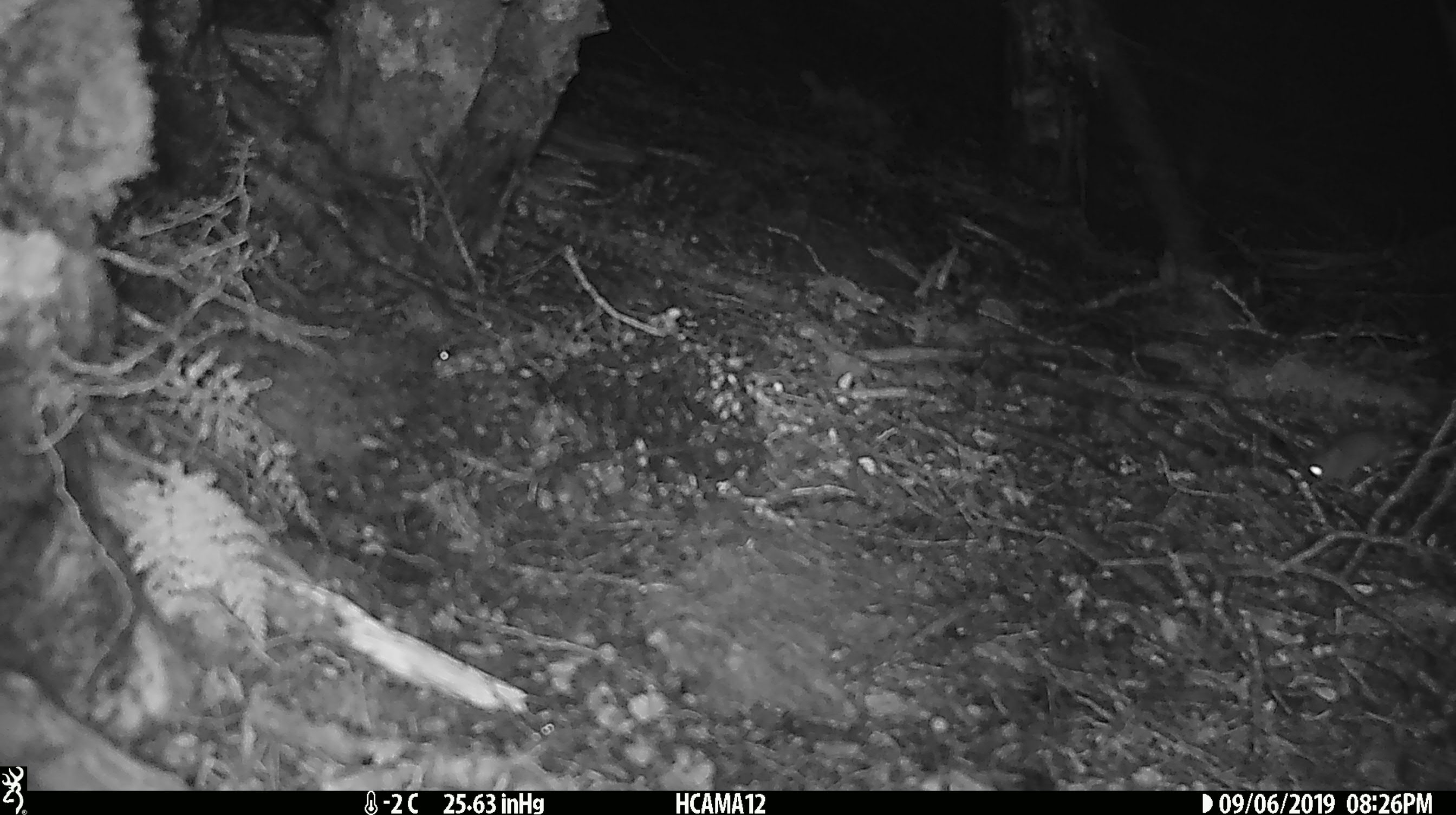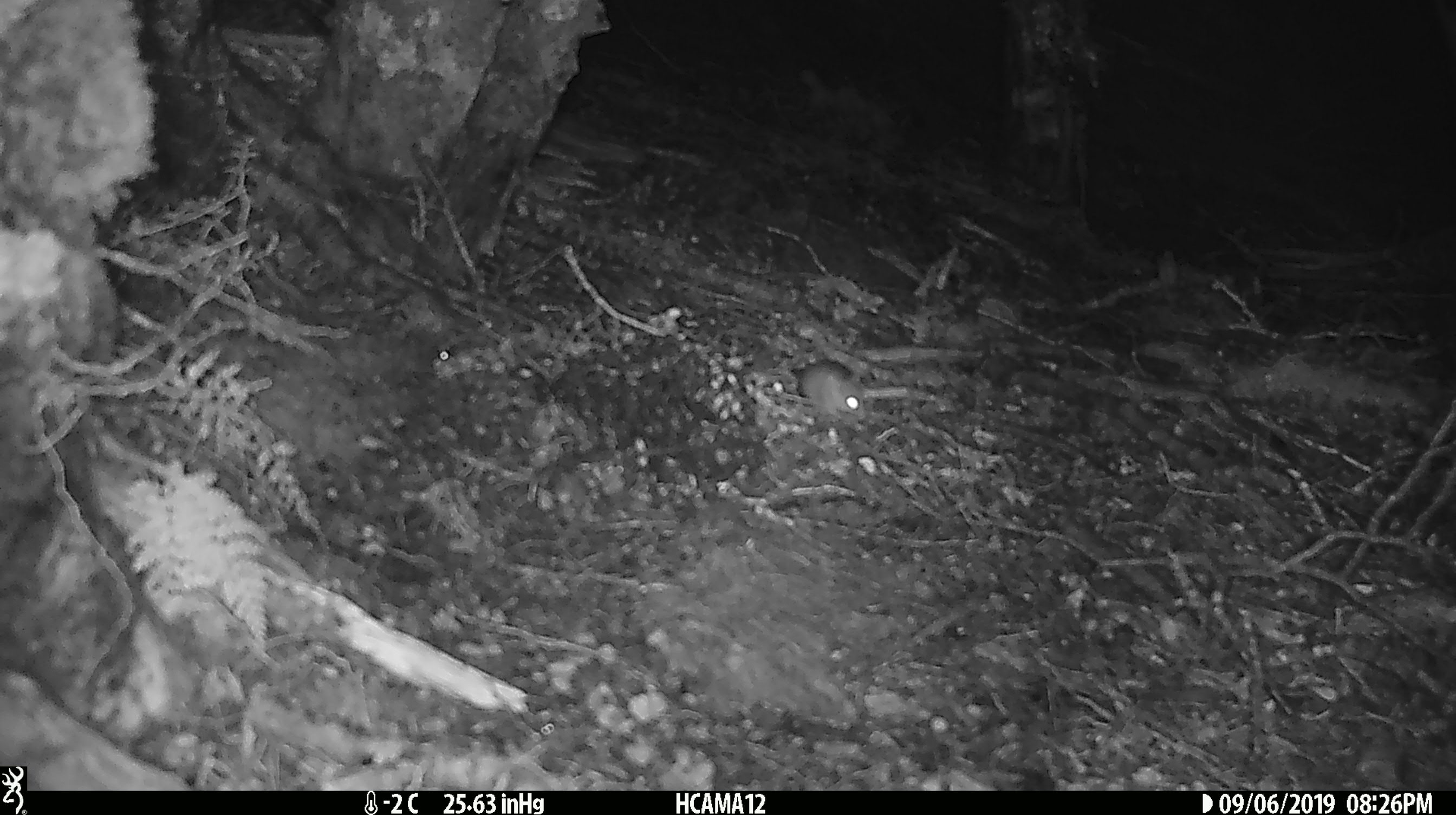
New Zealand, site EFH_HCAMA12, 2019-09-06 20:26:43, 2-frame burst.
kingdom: Animalia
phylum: Chordata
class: Mammalia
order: Rodentia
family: Muridae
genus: Mus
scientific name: Mus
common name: mouse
Mouse (Mus).